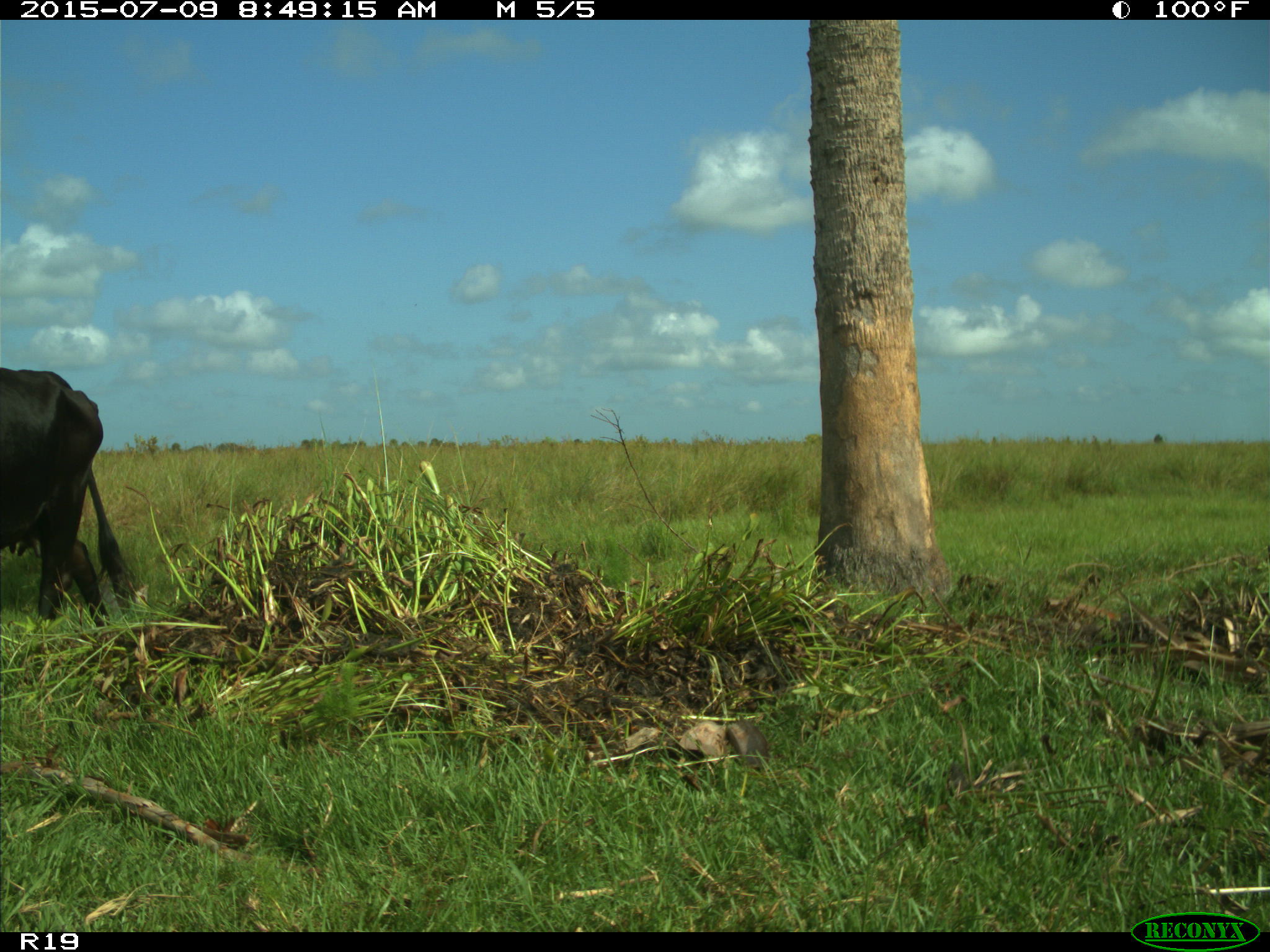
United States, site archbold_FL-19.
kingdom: Animalia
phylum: Chordata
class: Mammalia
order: Artiodactyla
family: Bovidae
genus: Bos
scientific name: Bos taurus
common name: domestic cow